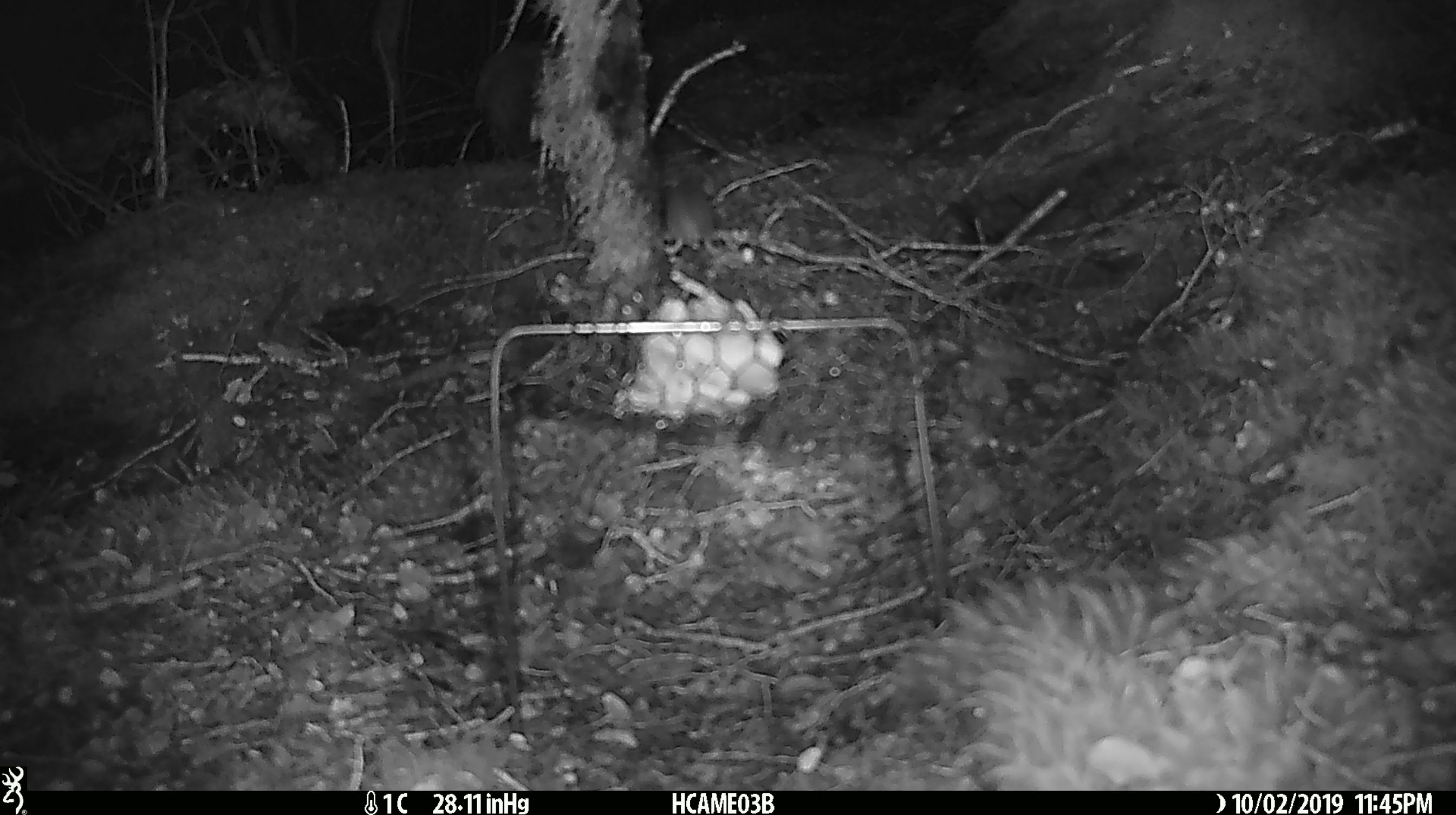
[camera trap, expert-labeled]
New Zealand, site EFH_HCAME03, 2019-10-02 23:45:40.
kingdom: Animalia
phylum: Chordata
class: Mammalia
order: Rodentia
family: Muridae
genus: Mus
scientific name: Mus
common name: mouse